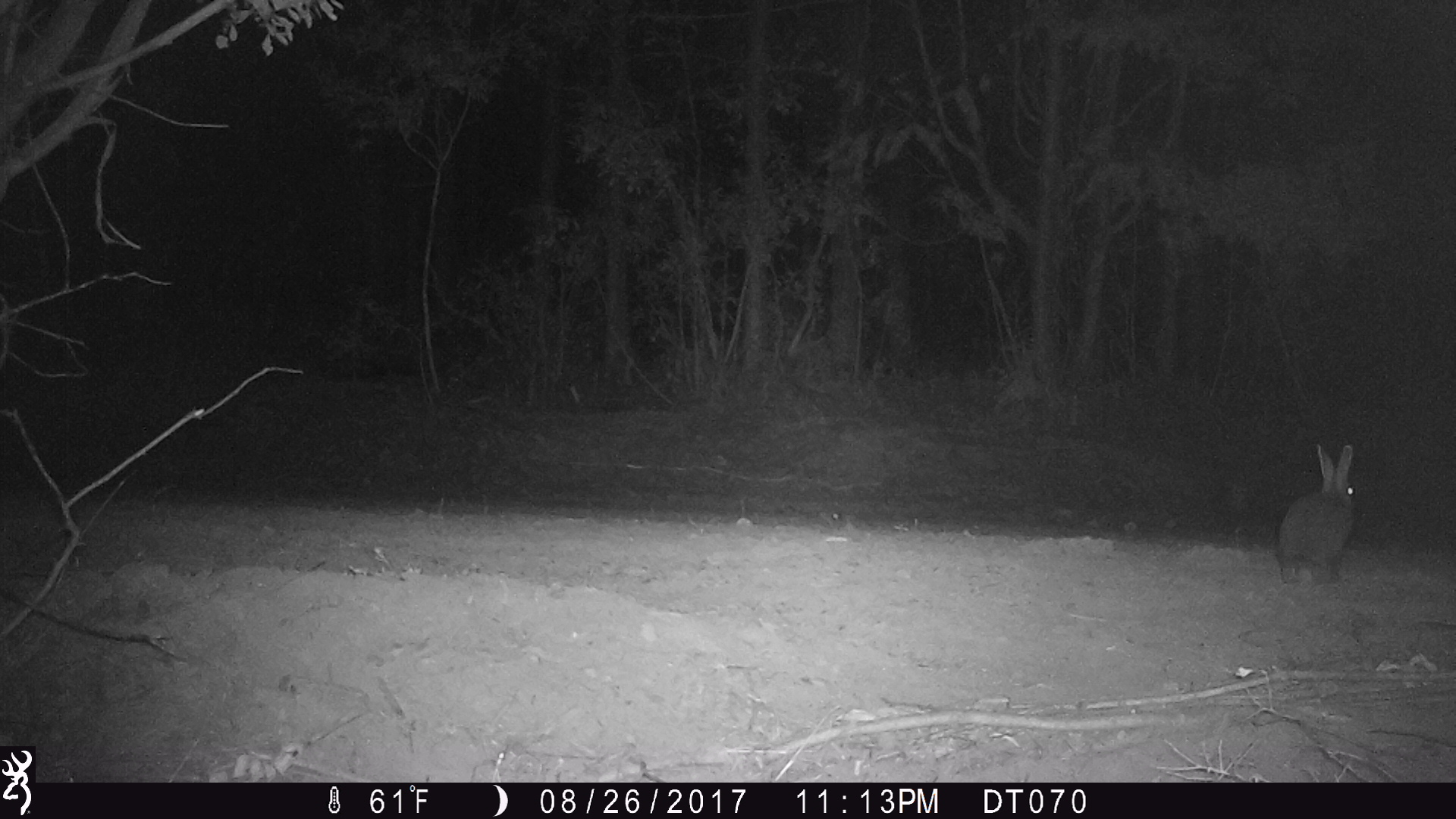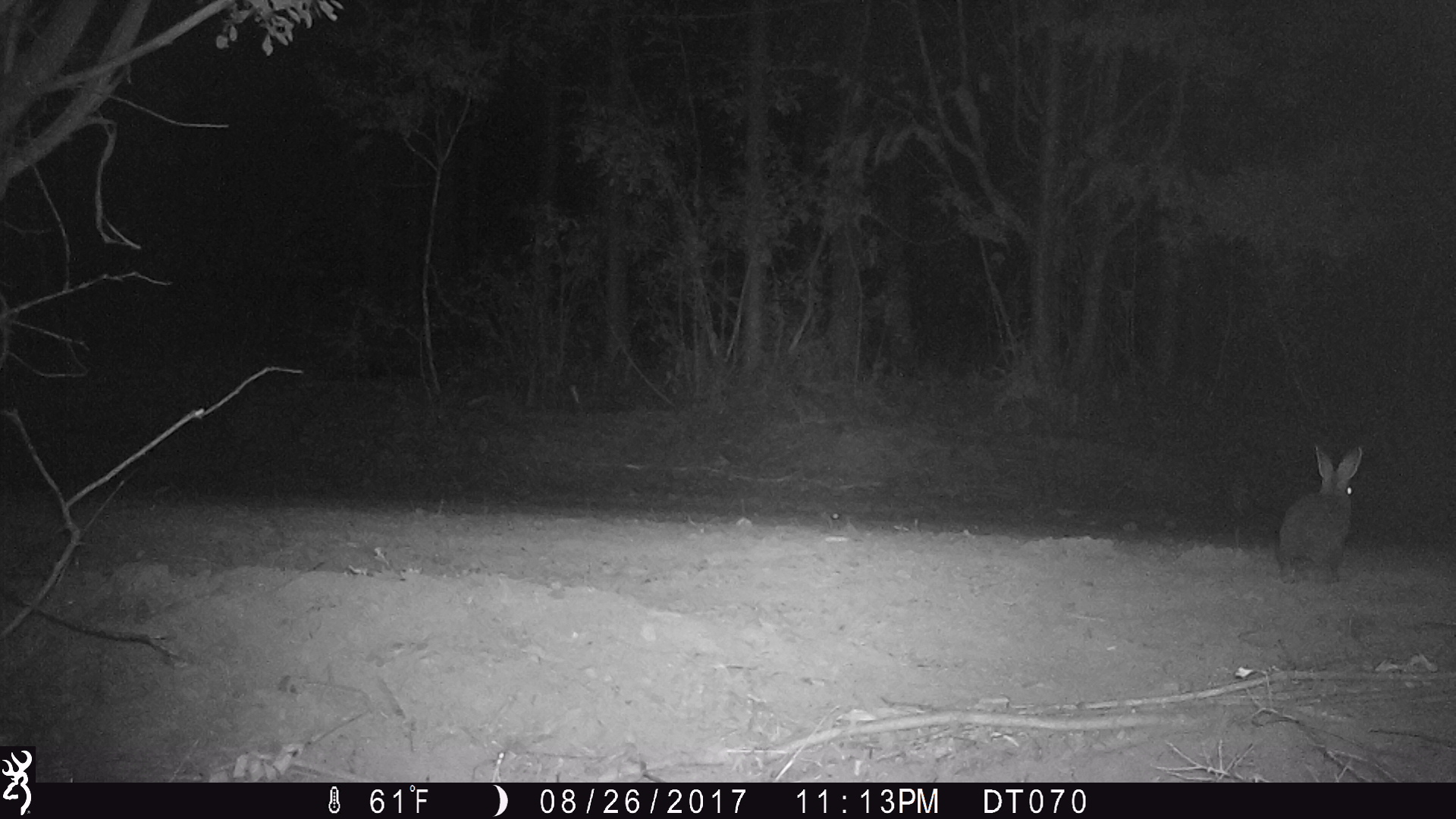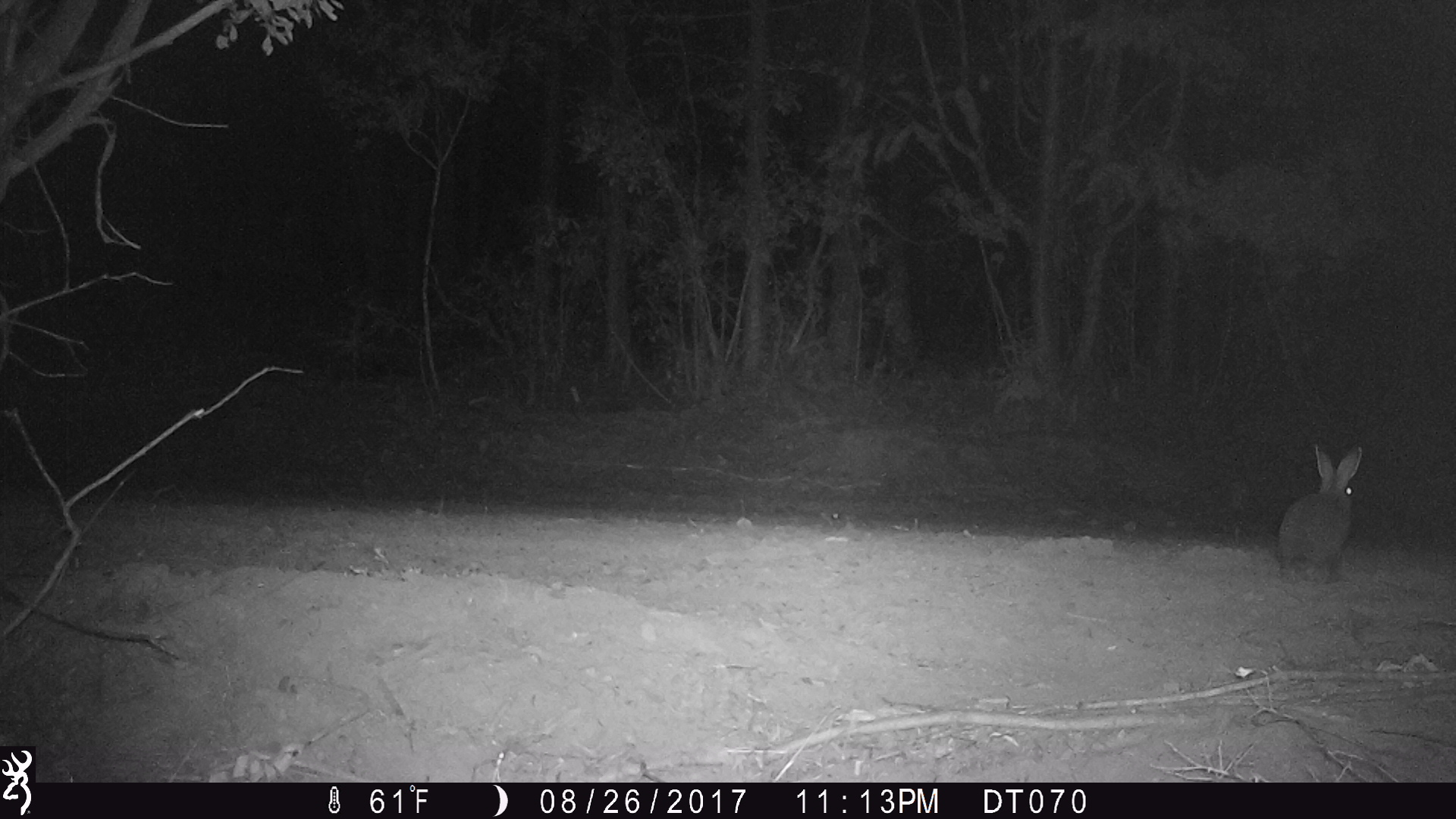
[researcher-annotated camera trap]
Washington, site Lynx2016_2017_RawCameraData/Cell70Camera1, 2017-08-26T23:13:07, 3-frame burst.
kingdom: Animalia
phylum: Chordata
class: Mammalia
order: Lagomorpha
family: Leporidae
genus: Lepus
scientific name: Lepus americanus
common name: snowshoe hare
Lepus americanus (snowshoe hare). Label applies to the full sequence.